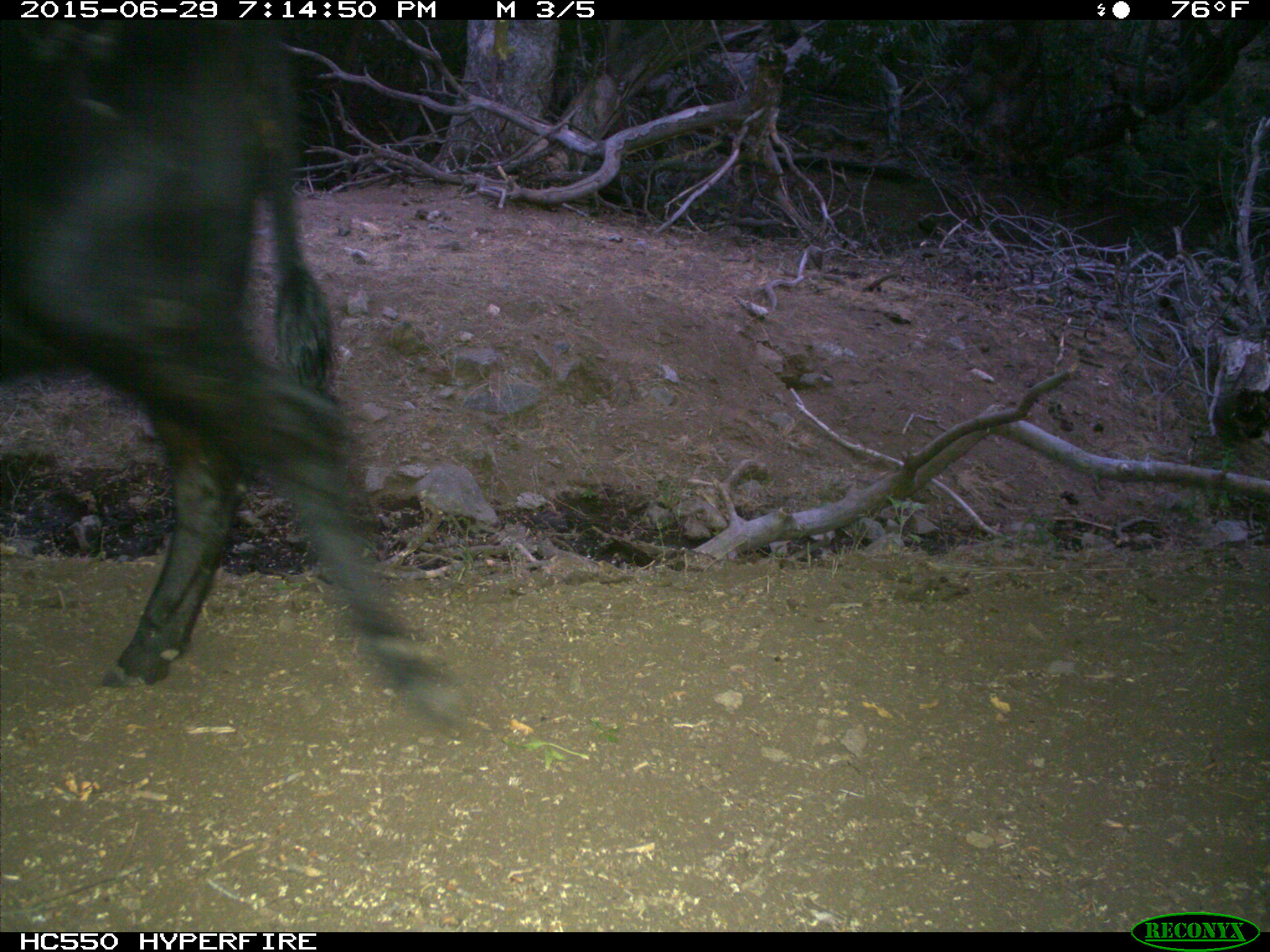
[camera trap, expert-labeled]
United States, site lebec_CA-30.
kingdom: Animalia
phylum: Chordata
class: Mammalia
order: Artiodactyla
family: Bovidae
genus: Bos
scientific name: Bos taurus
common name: domestic cow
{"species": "Bos taurus (domestic cow)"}